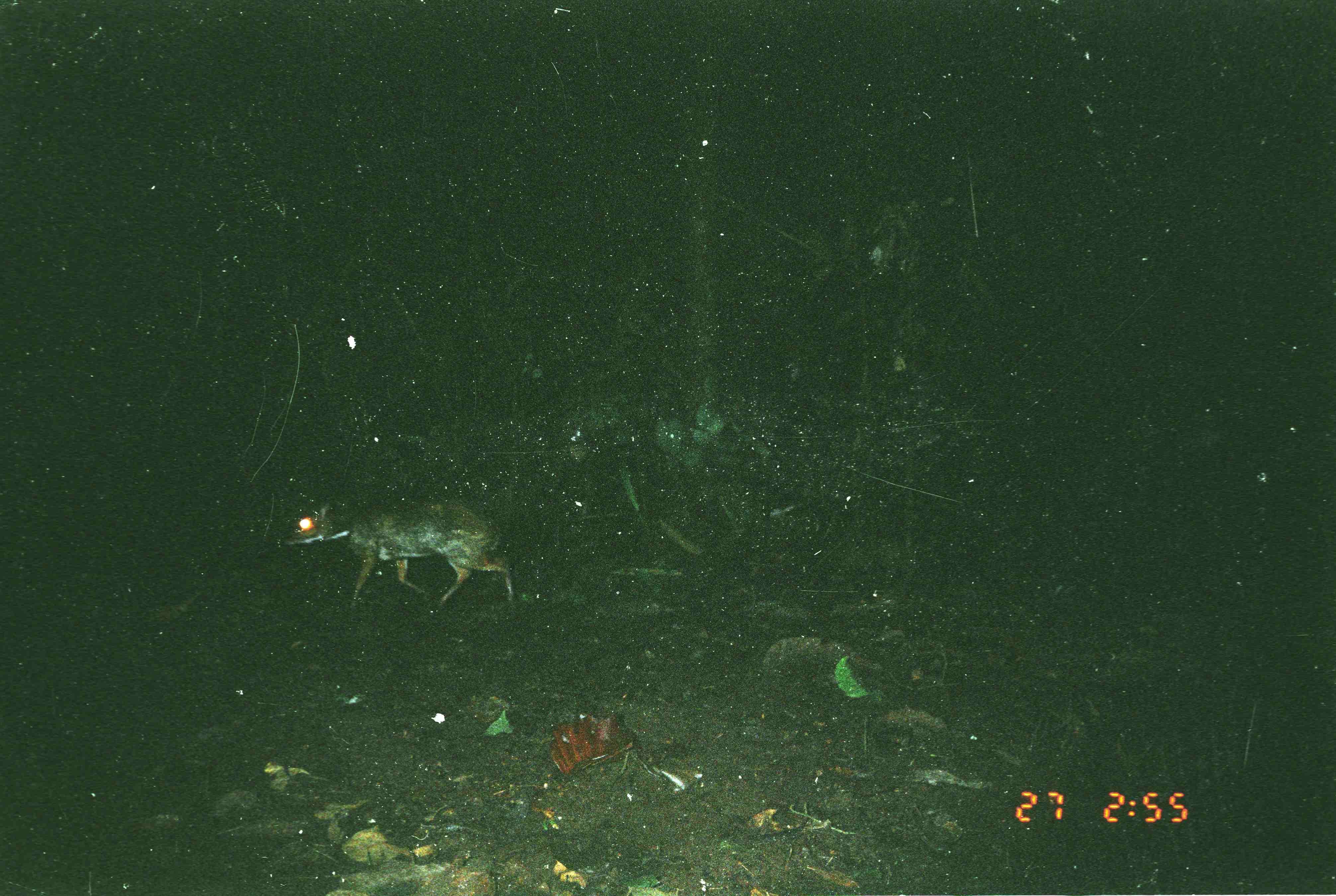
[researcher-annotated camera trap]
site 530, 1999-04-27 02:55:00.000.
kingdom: Animalia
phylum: Chordata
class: Mammalia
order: Artiodactyla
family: Tragulidae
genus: Tragulus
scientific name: Tragulus javanicus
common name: javan chevrotain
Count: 1.